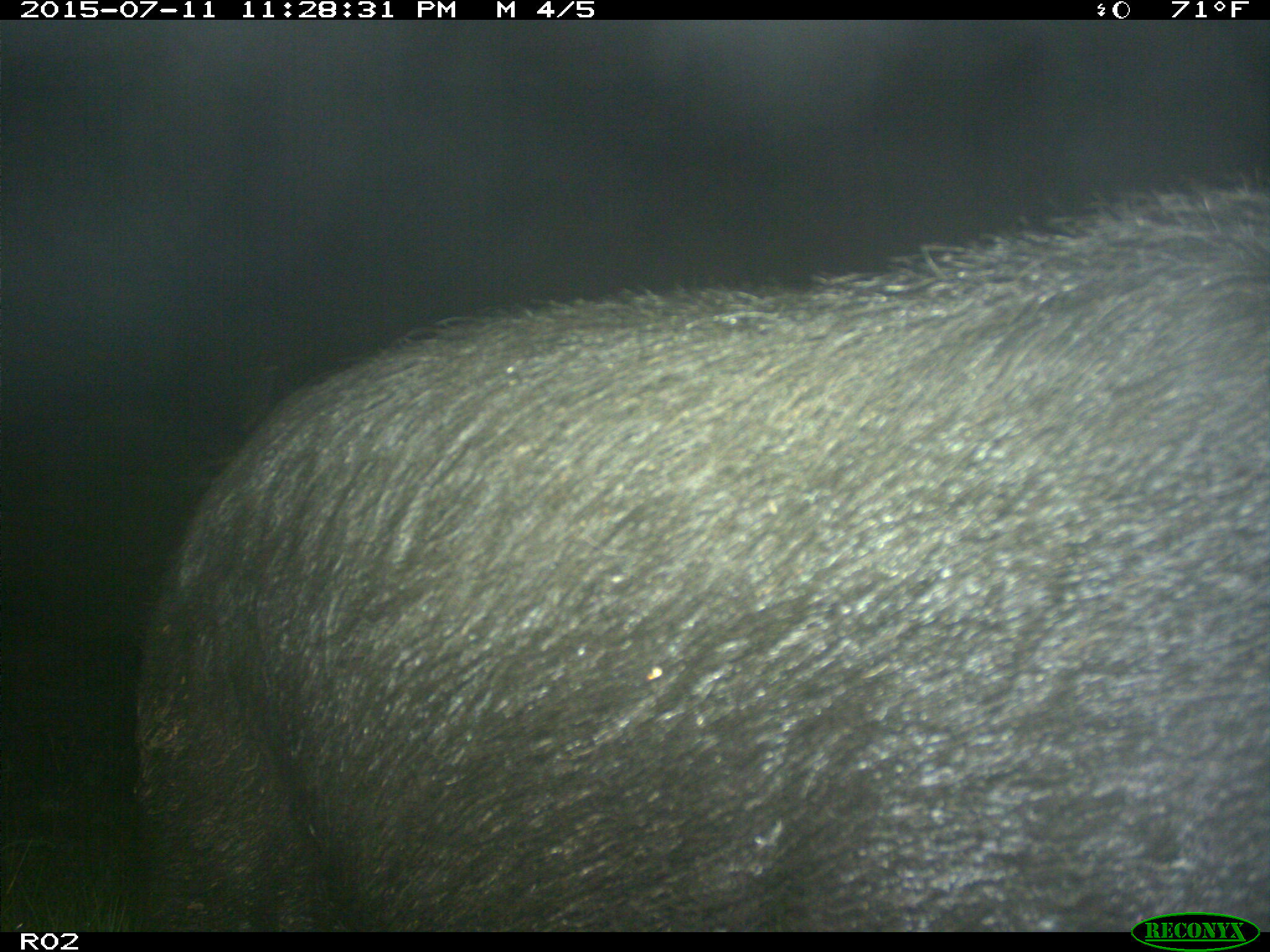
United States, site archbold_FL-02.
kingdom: Animalia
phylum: Chordata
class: Mammalia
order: Artiodactyla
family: Suidae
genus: Sus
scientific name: Sus scrofa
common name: wild boar